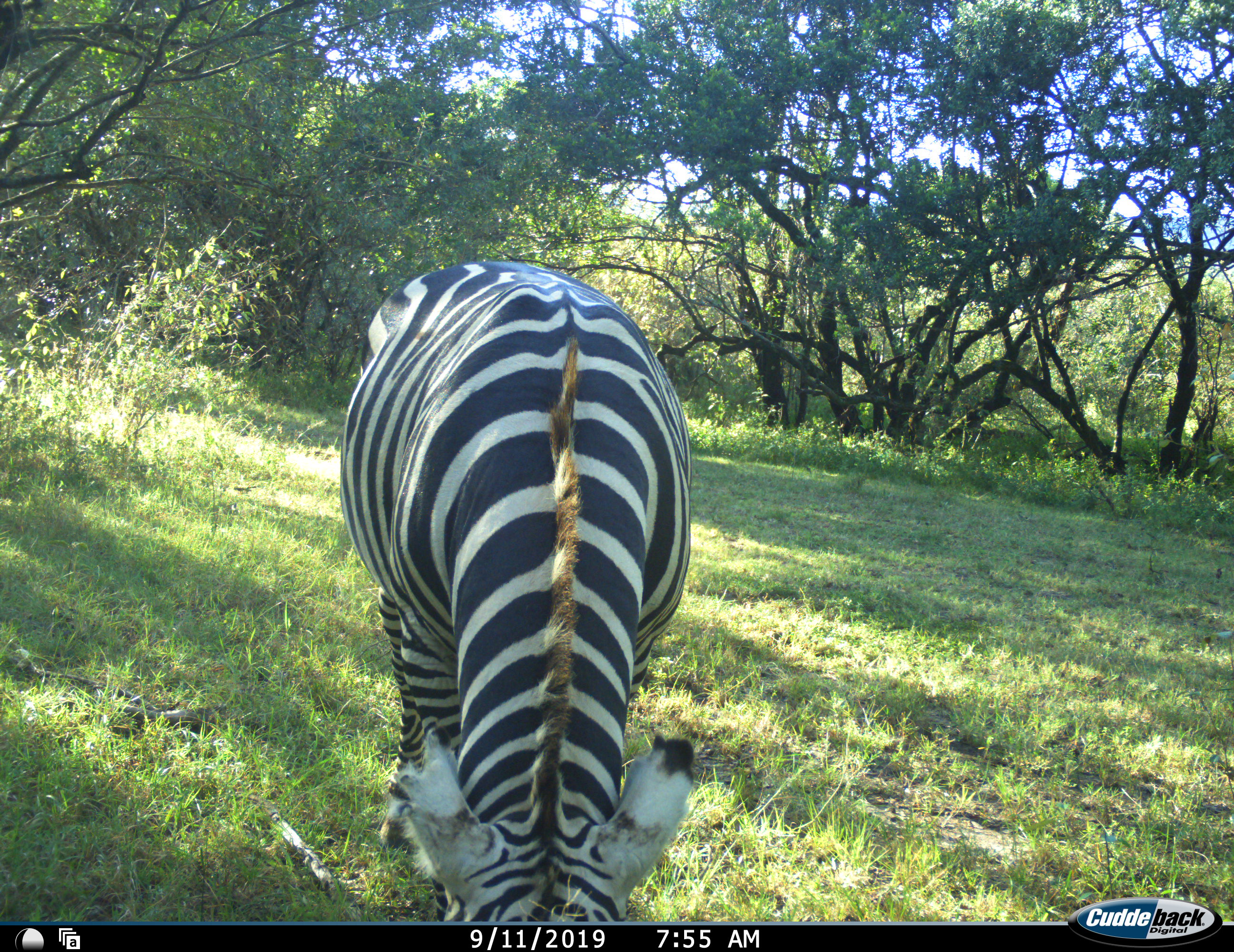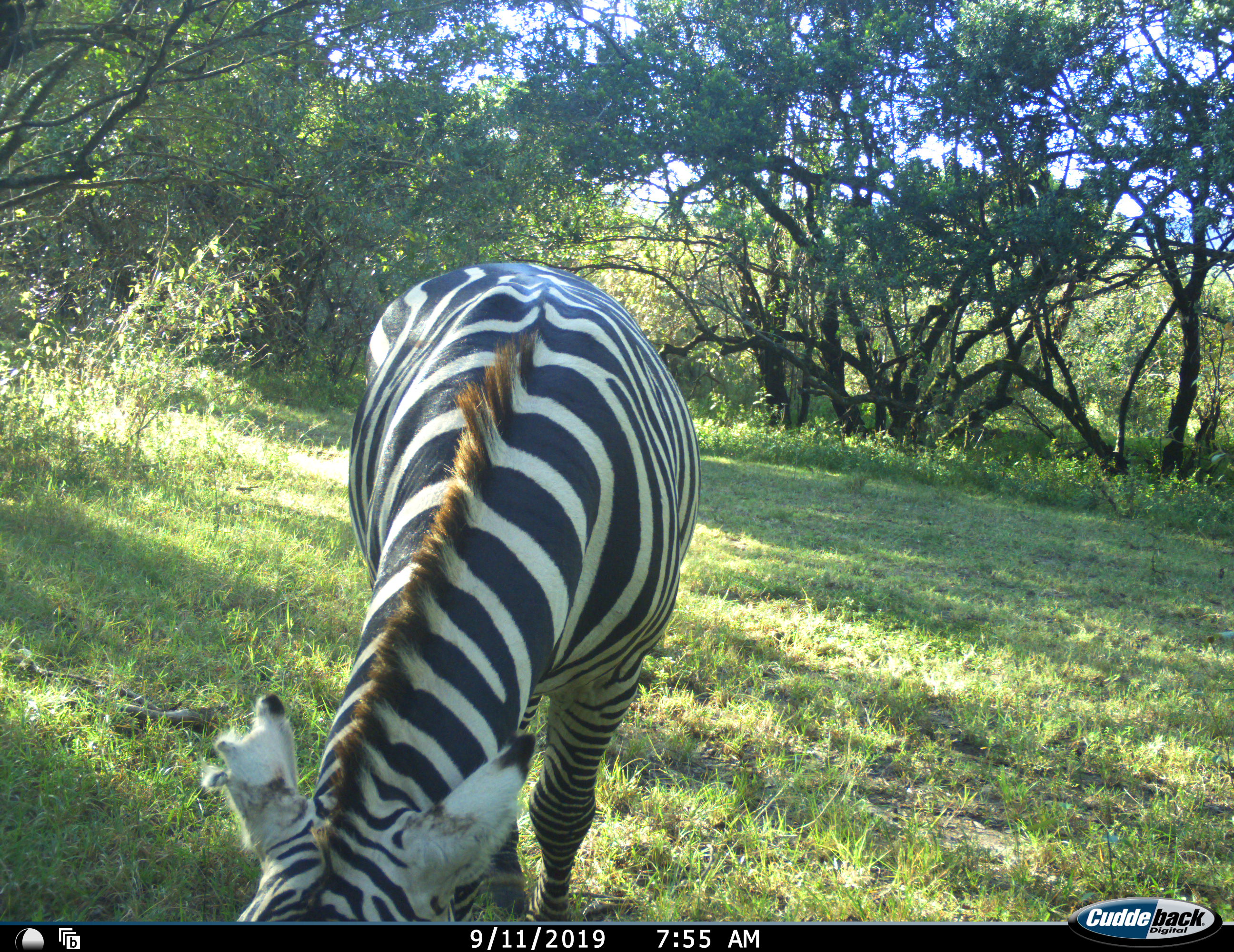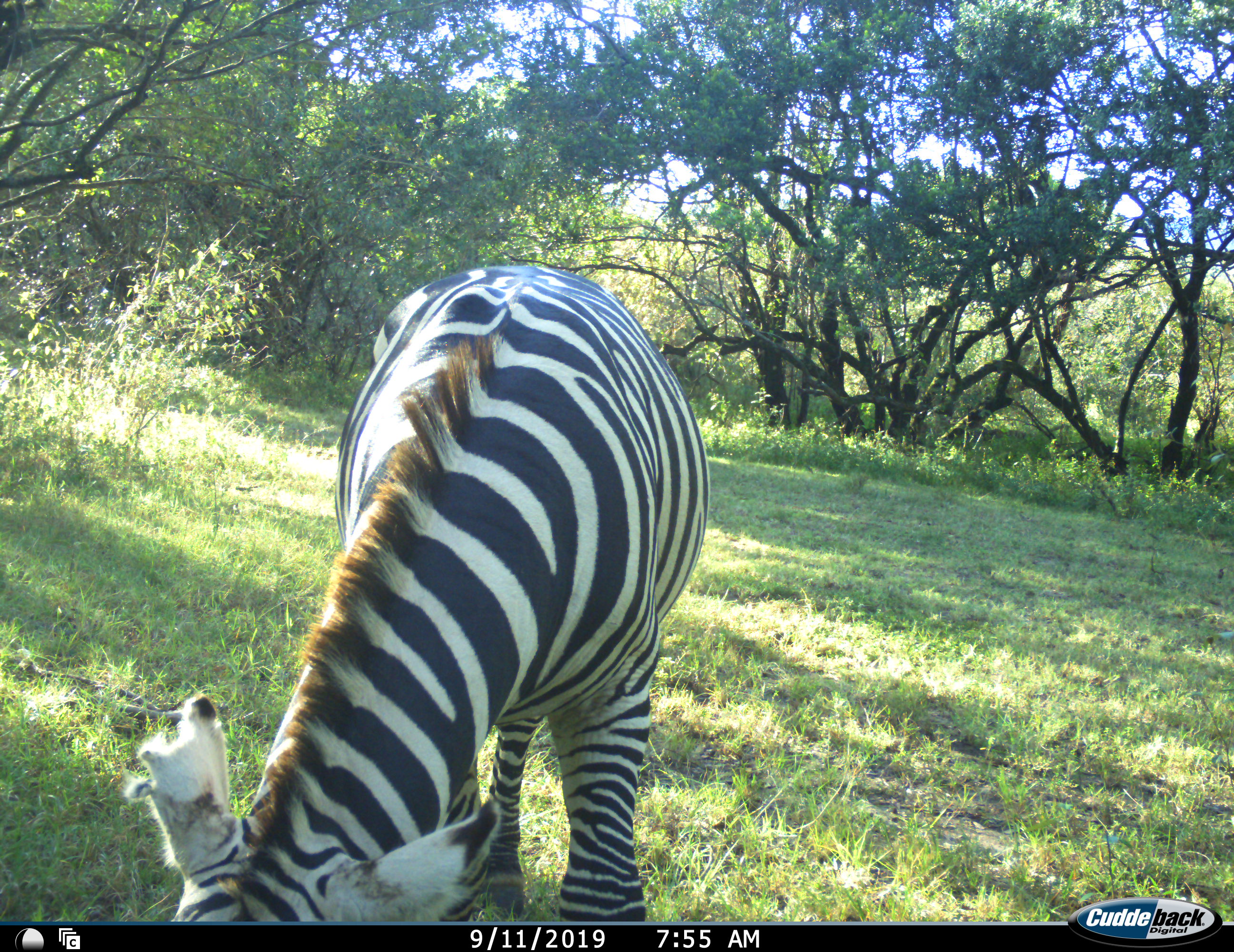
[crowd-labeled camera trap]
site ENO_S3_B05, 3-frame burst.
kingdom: Animalia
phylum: Chordata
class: Mammalia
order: Perissodactyla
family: Equidae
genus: Equus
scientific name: Equus quagga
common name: plains zebra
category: zebraplains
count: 1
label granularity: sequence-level